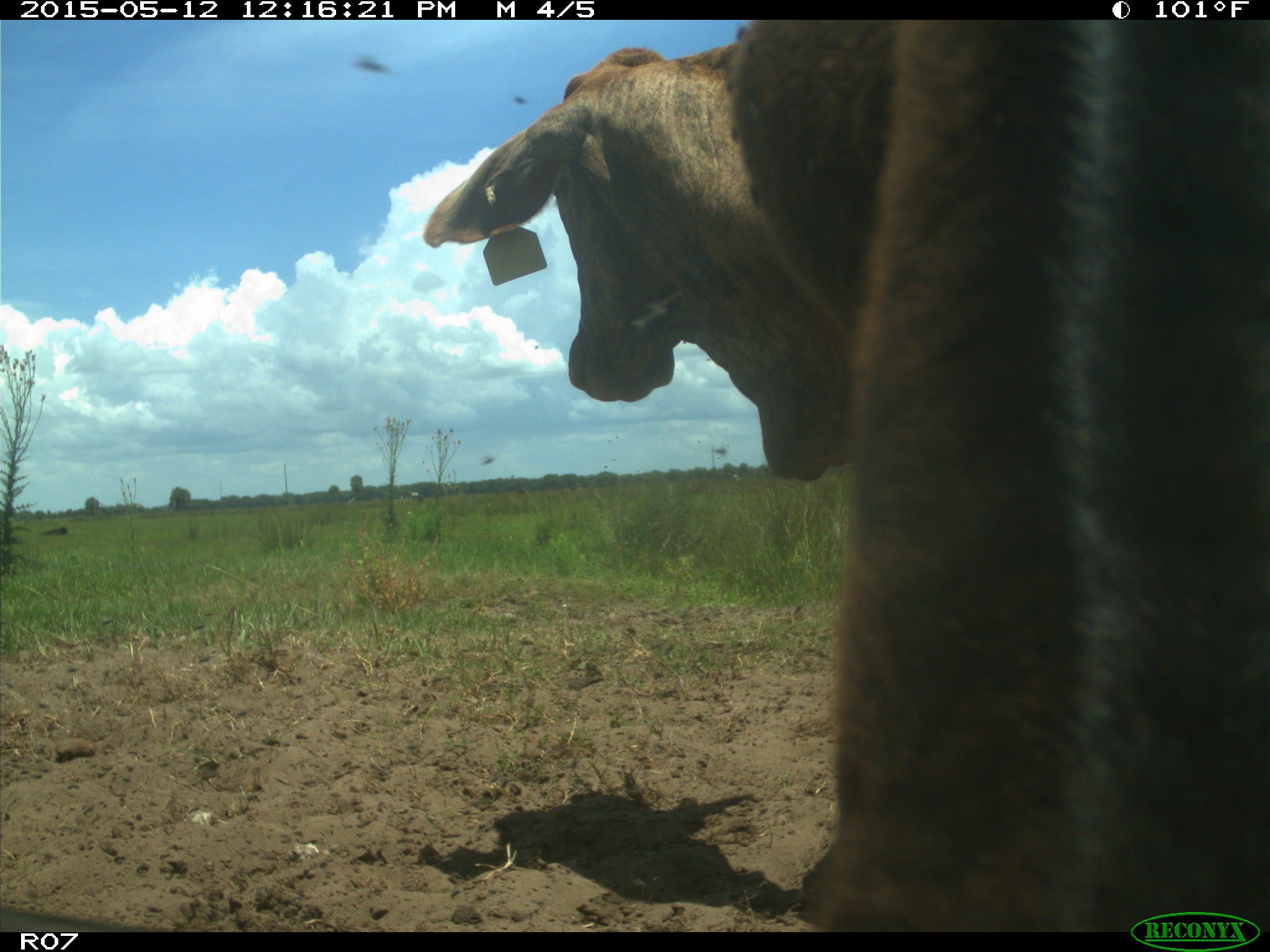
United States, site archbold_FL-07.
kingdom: Animalia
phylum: Chordata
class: Mammalia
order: Artiodactyla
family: Bovidae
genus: Bos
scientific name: Bos taurus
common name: domestic cow